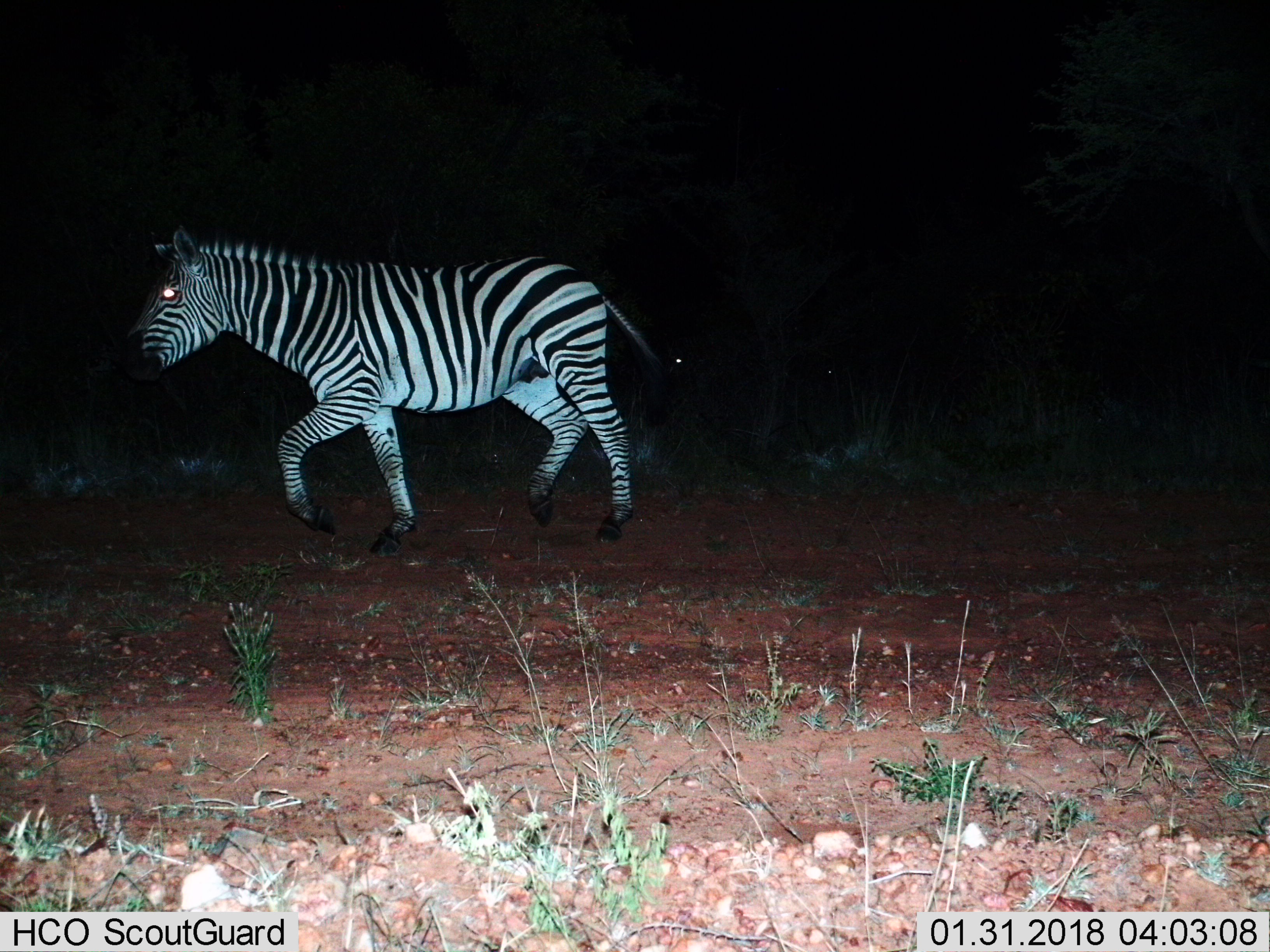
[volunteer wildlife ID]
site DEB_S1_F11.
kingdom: Animalia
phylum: Chordata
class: Mammalia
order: Perissodactyla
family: Equidae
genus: Equus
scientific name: Equus quagga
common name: plains zebra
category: zebraplains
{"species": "zebraplains (plains zebra) (Equus quagga)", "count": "1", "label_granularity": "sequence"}